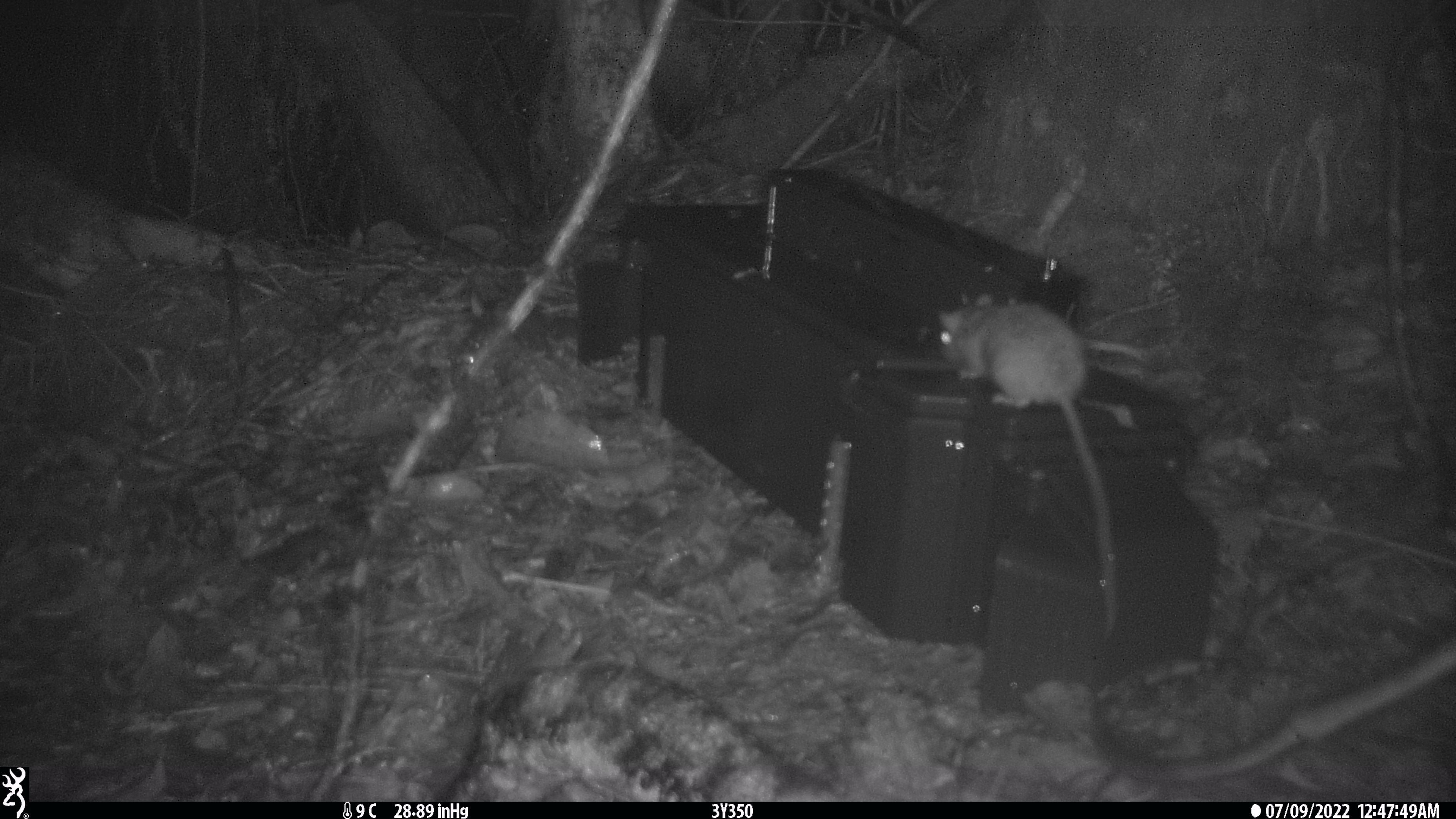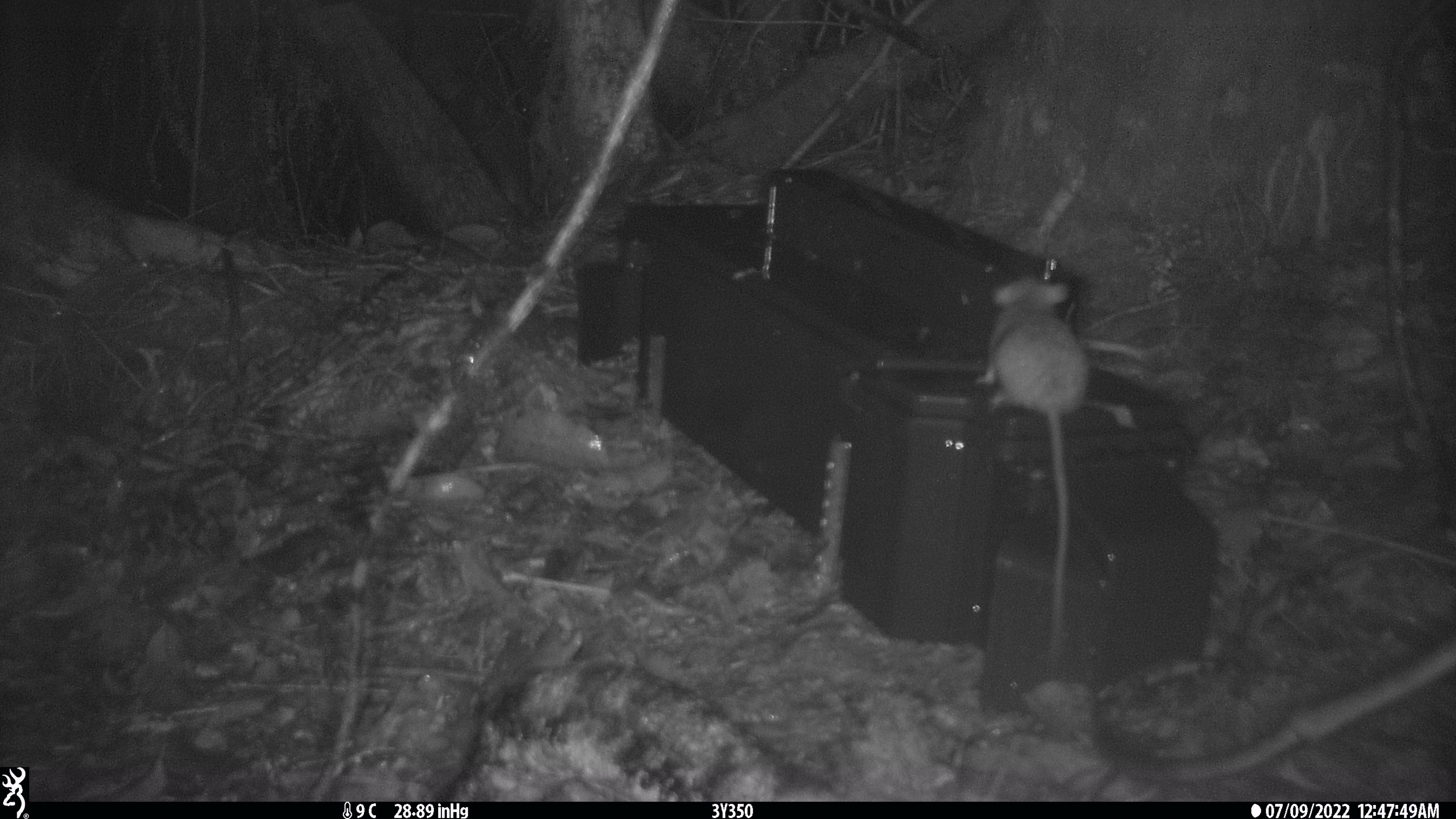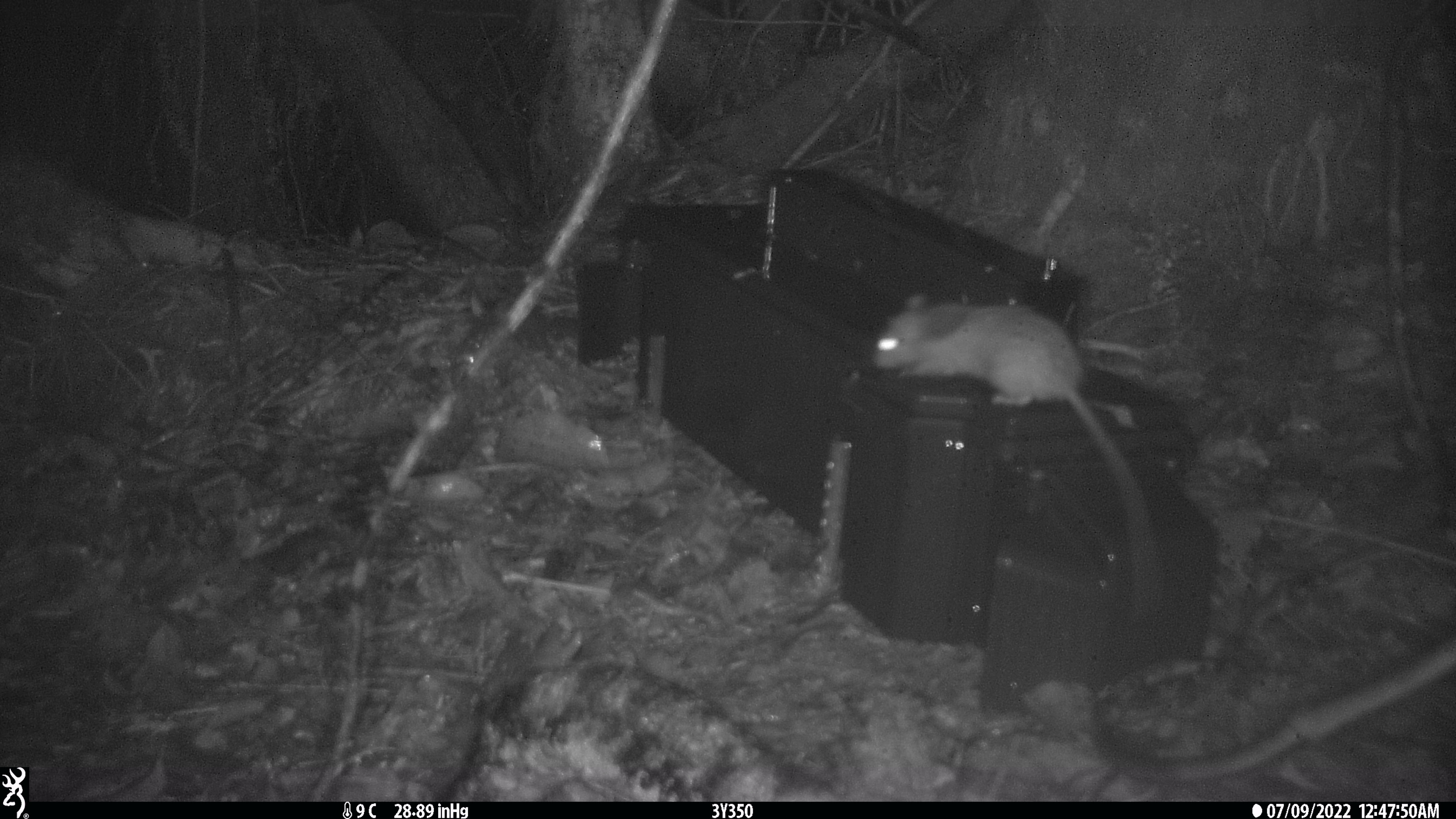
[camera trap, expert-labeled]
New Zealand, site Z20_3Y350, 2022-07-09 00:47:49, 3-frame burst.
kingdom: Animalia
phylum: Chordata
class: Mammalia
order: Rodentia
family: Muridae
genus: Rattus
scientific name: Rattus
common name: rat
Rat (Rattus).